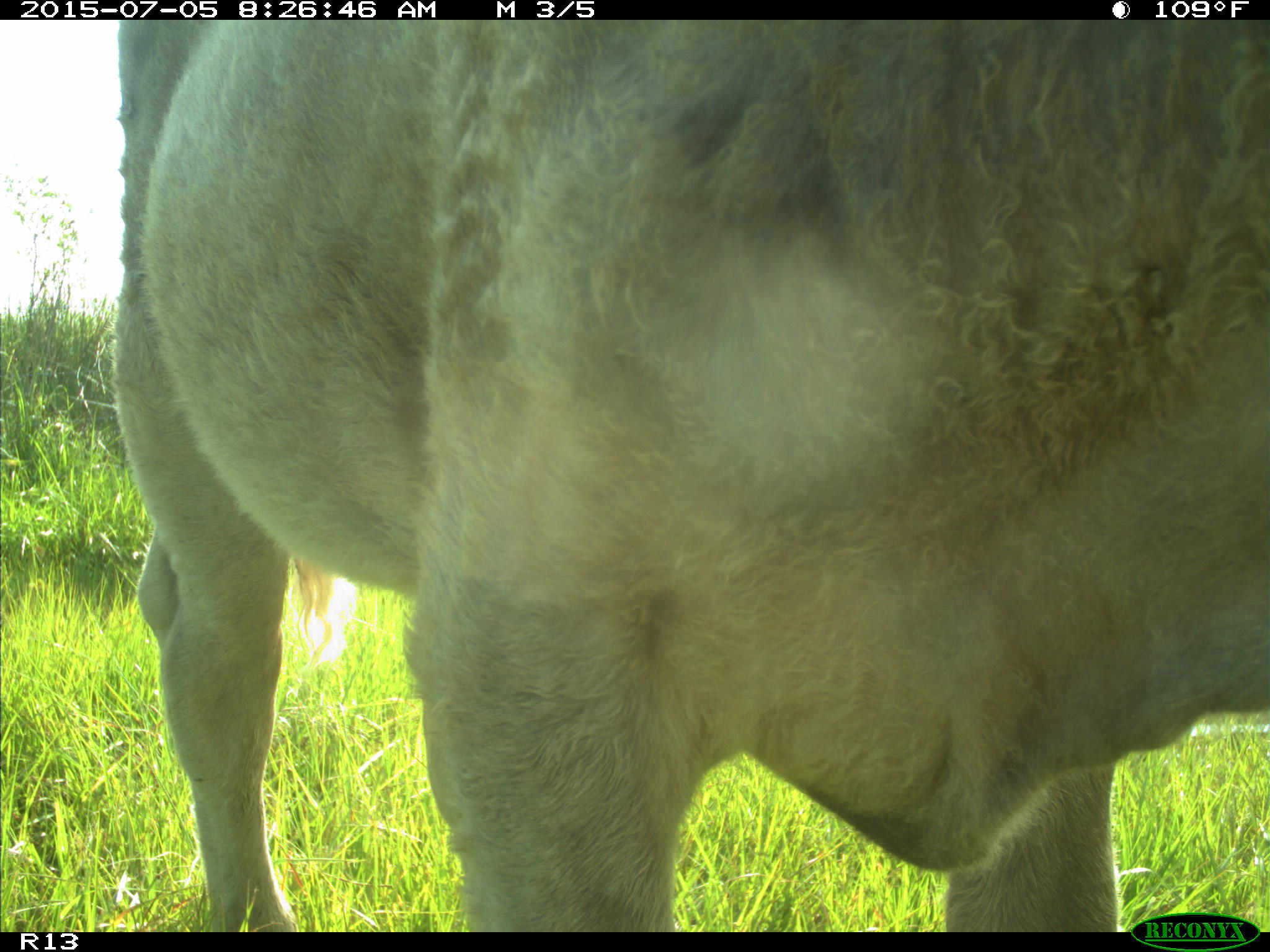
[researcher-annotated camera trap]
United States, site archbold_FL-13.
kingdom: Animalia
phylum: Chordata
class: Mammalia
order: Artiodactyla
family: Bovidae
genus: Bos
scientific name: Bos taurus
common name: domestic cow